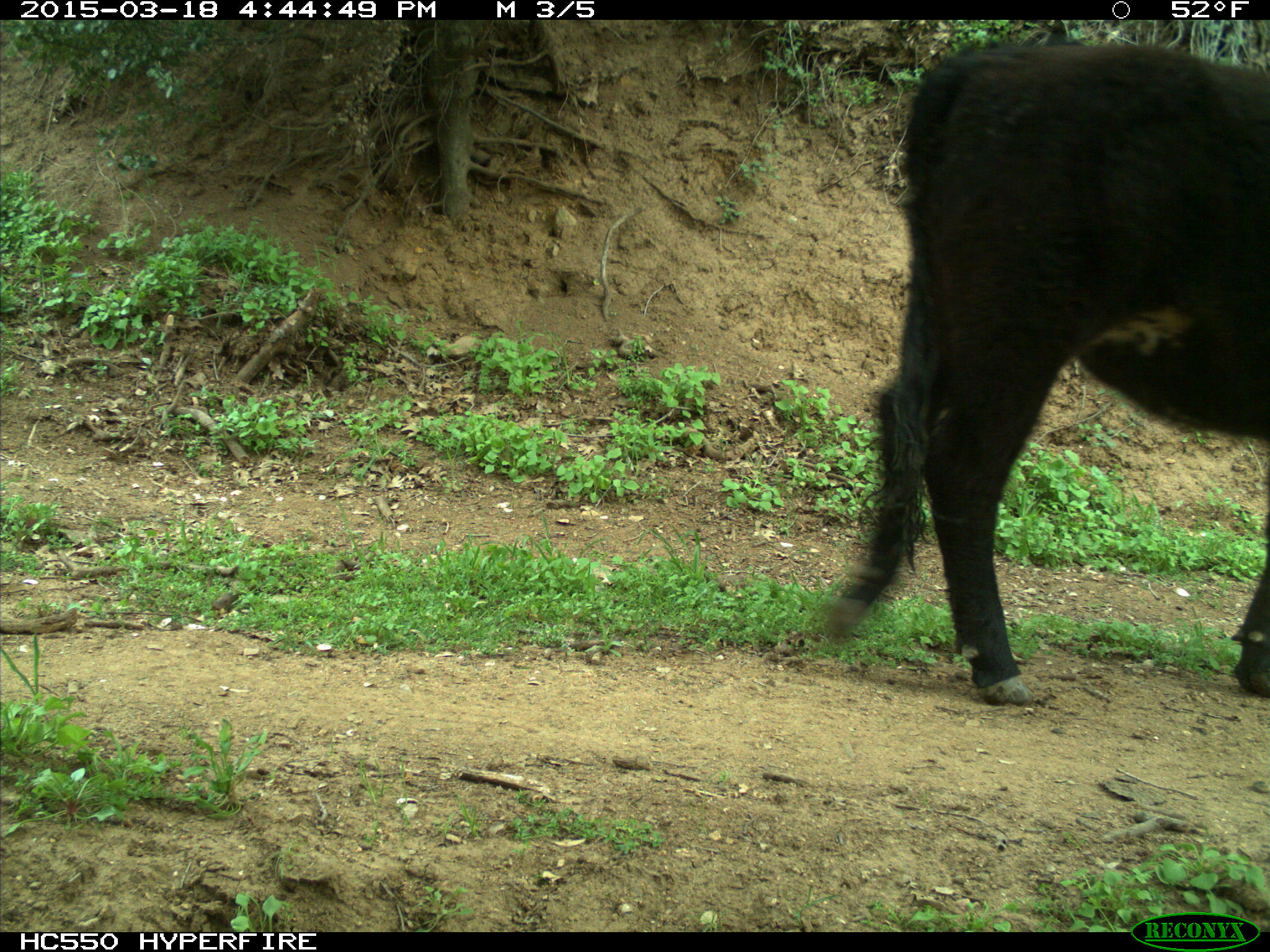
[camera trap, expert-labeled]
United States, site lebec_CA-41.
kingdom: Animalia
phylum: Chordata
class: Mammalia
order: Artiodactyla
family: Bovidae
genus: Bos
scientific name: Bos taurus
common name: domestic cow